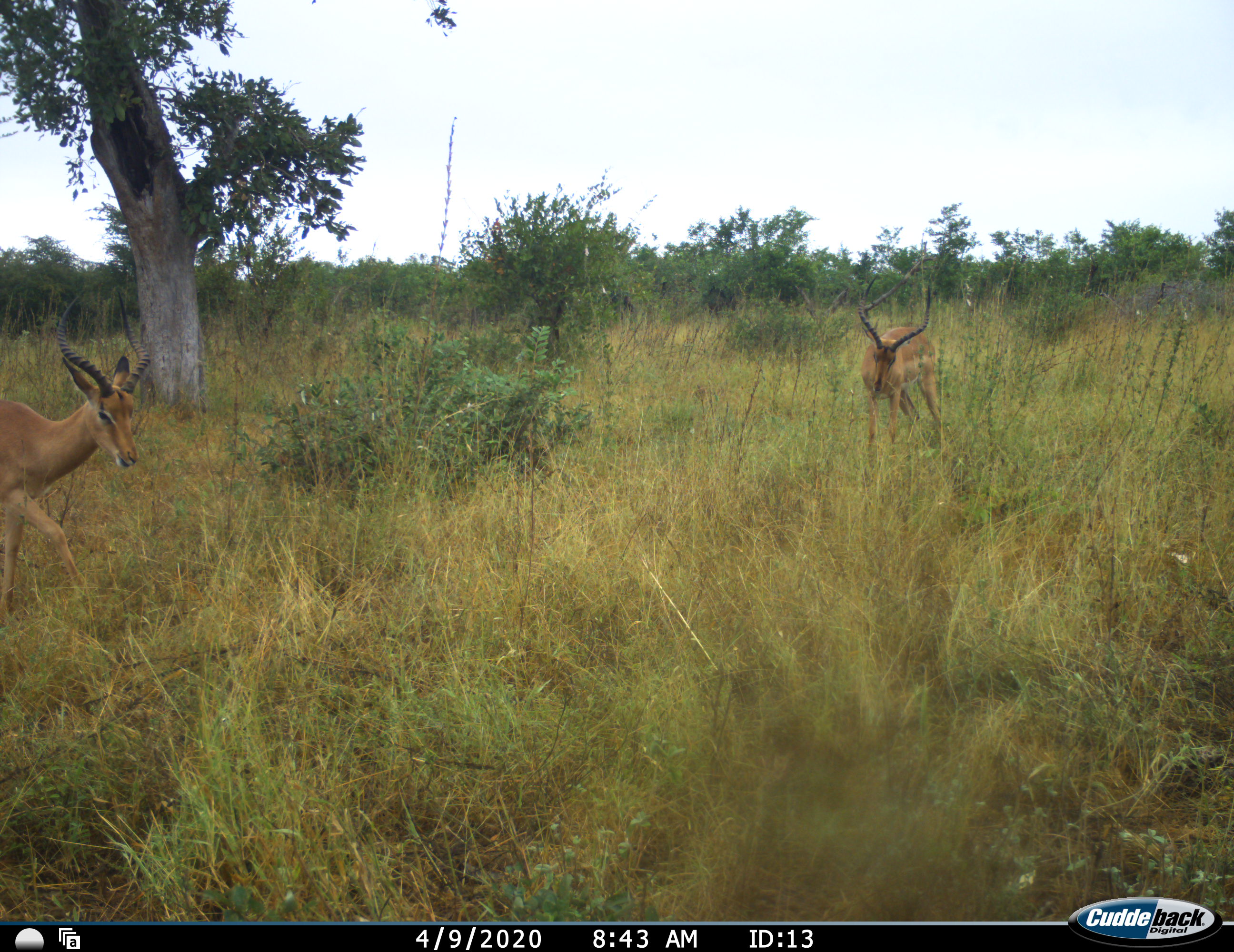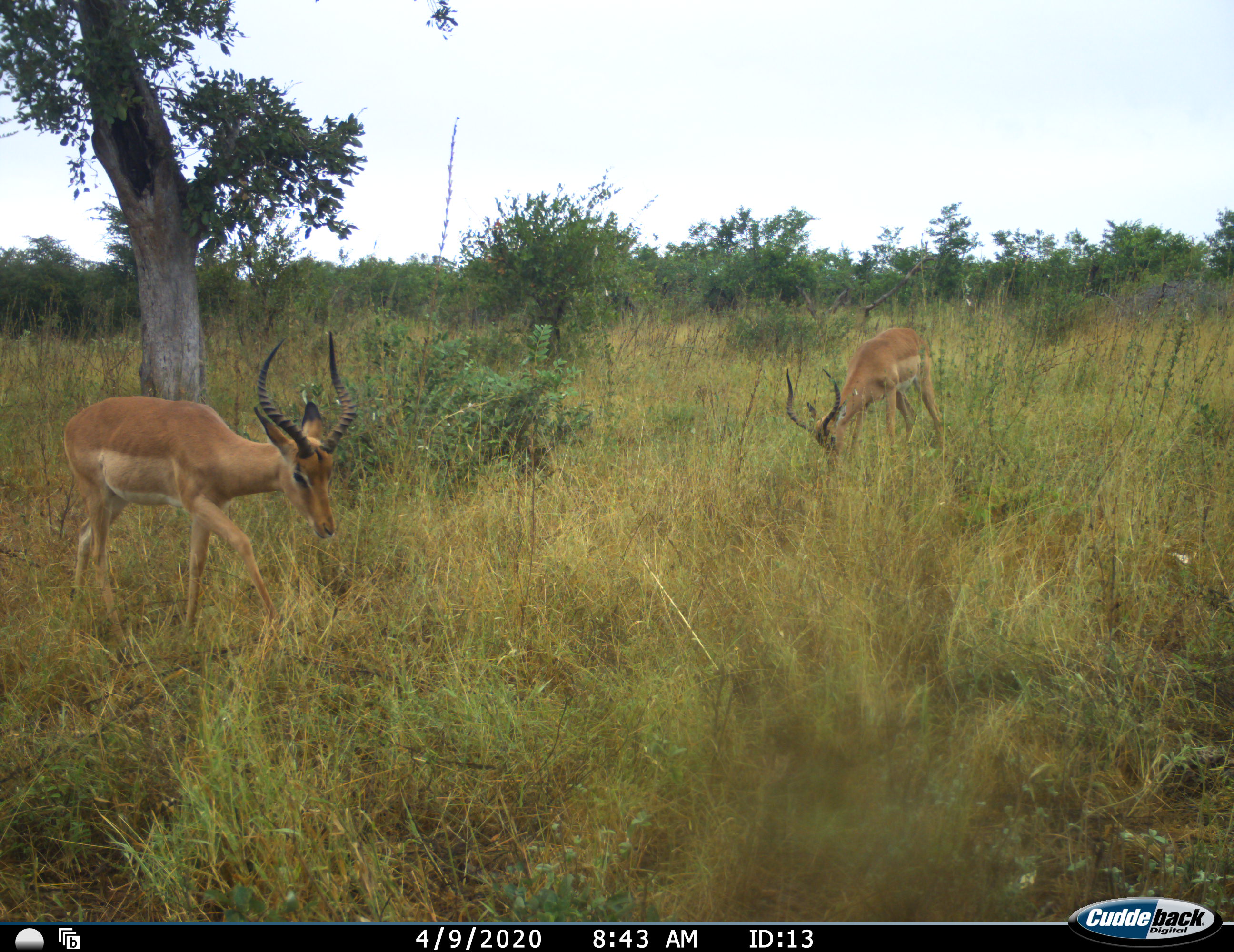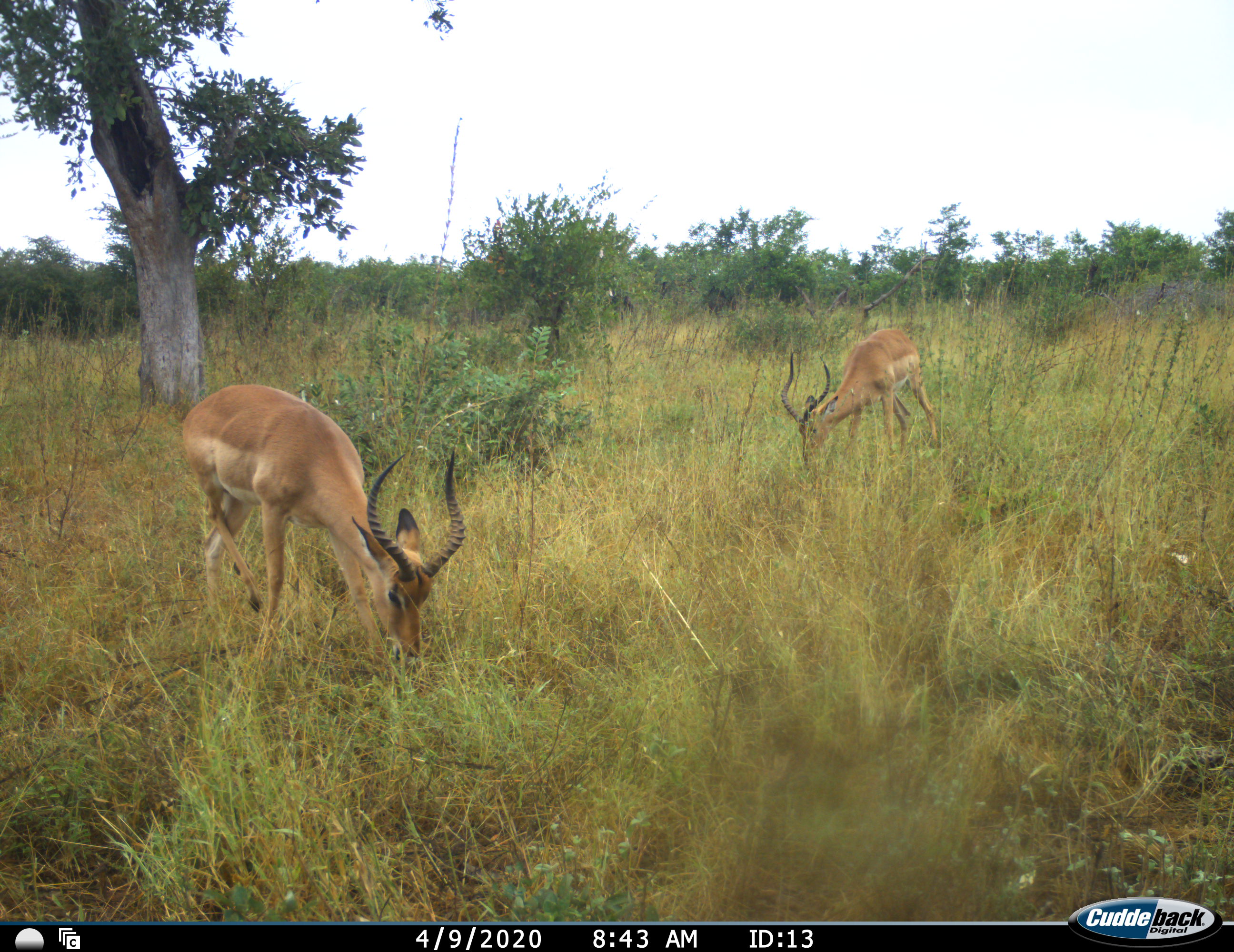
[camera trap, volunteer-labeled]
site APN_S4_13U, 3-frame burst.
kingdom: Animalia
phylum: Chordata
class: Mammalia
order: Artiodactyla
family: Bovidae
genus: Aepyceros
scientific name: Aepyceros melampus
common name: impala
Impala (Aepyceros melampus), count 2. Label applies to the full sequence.